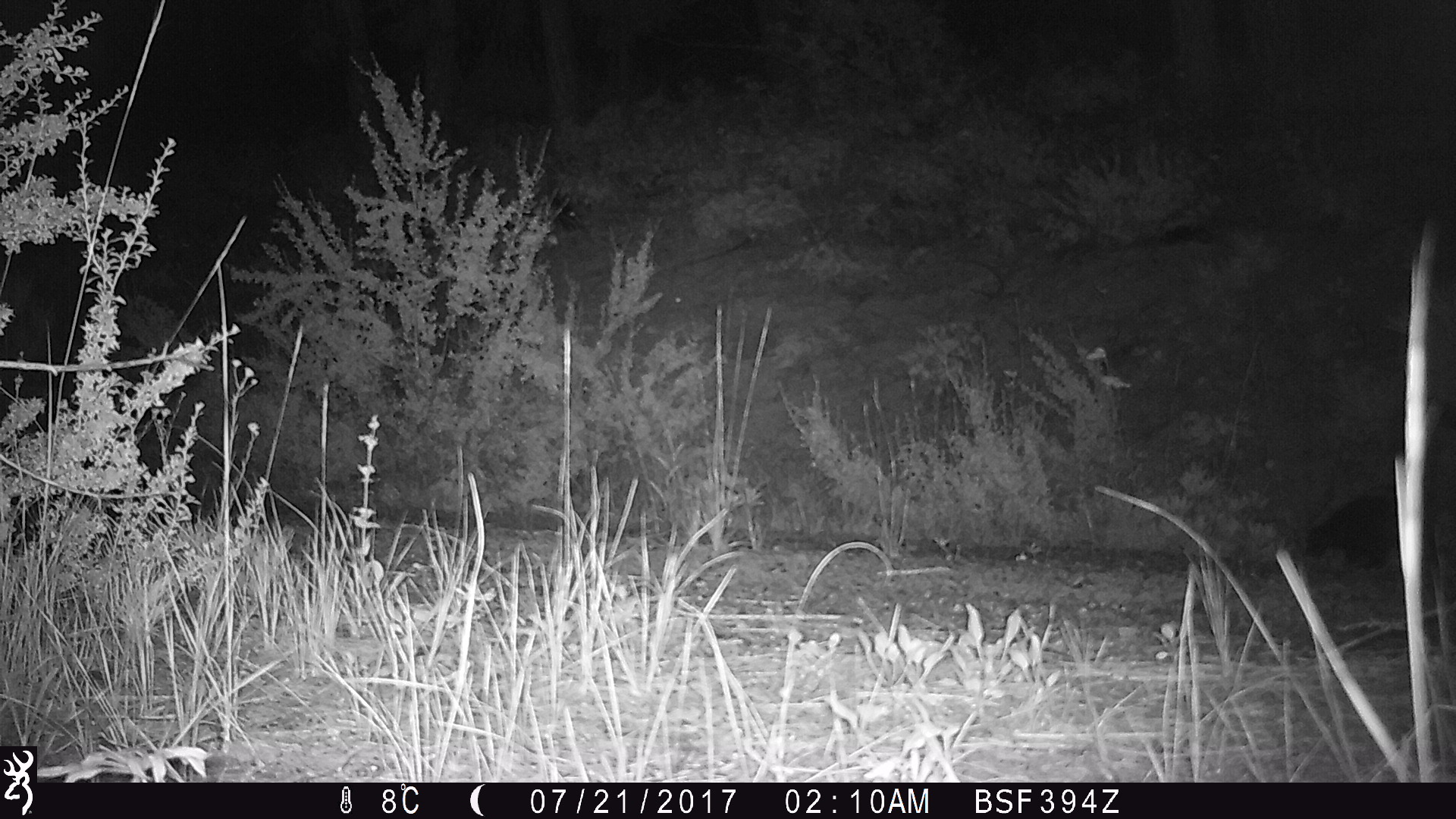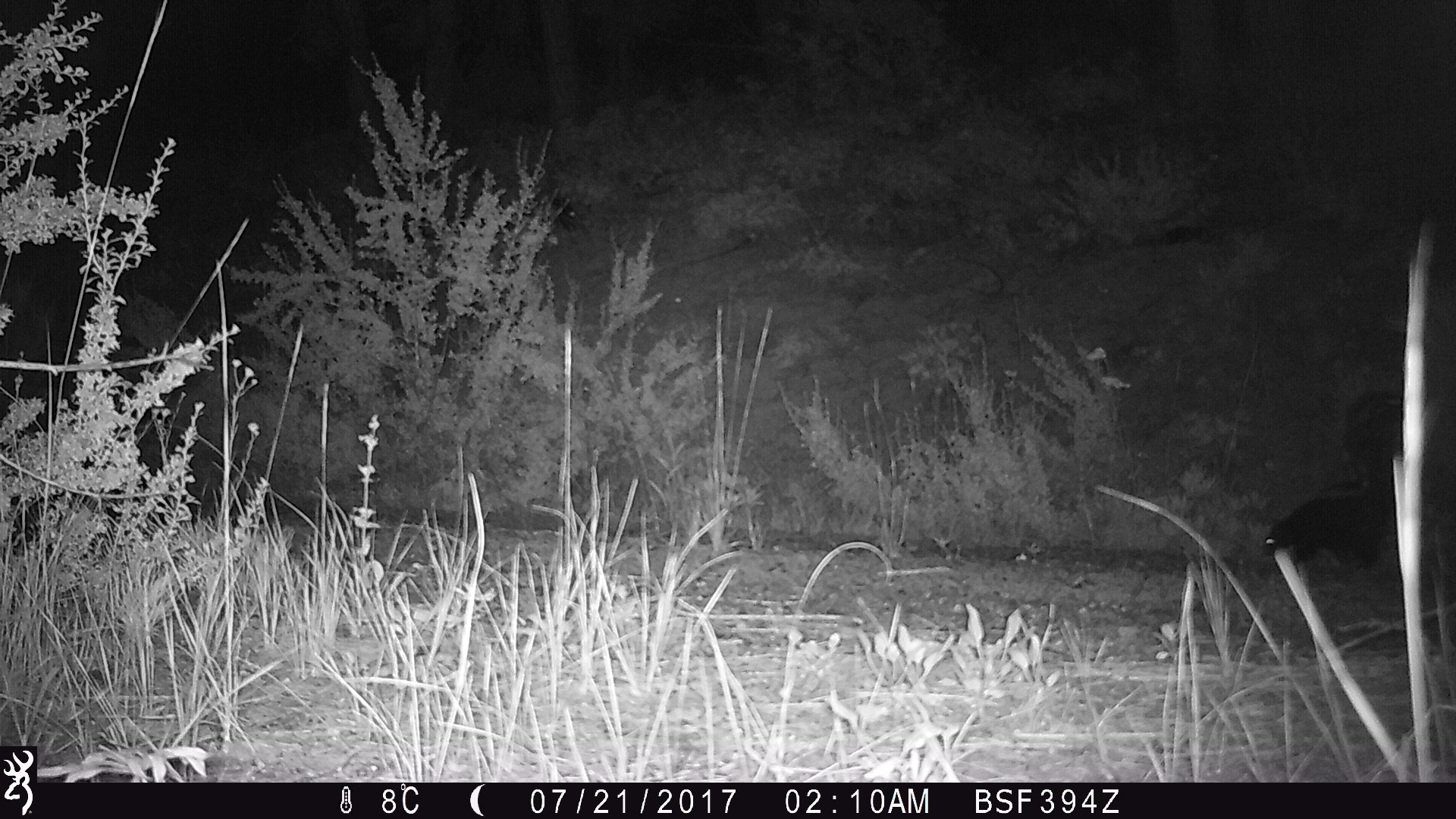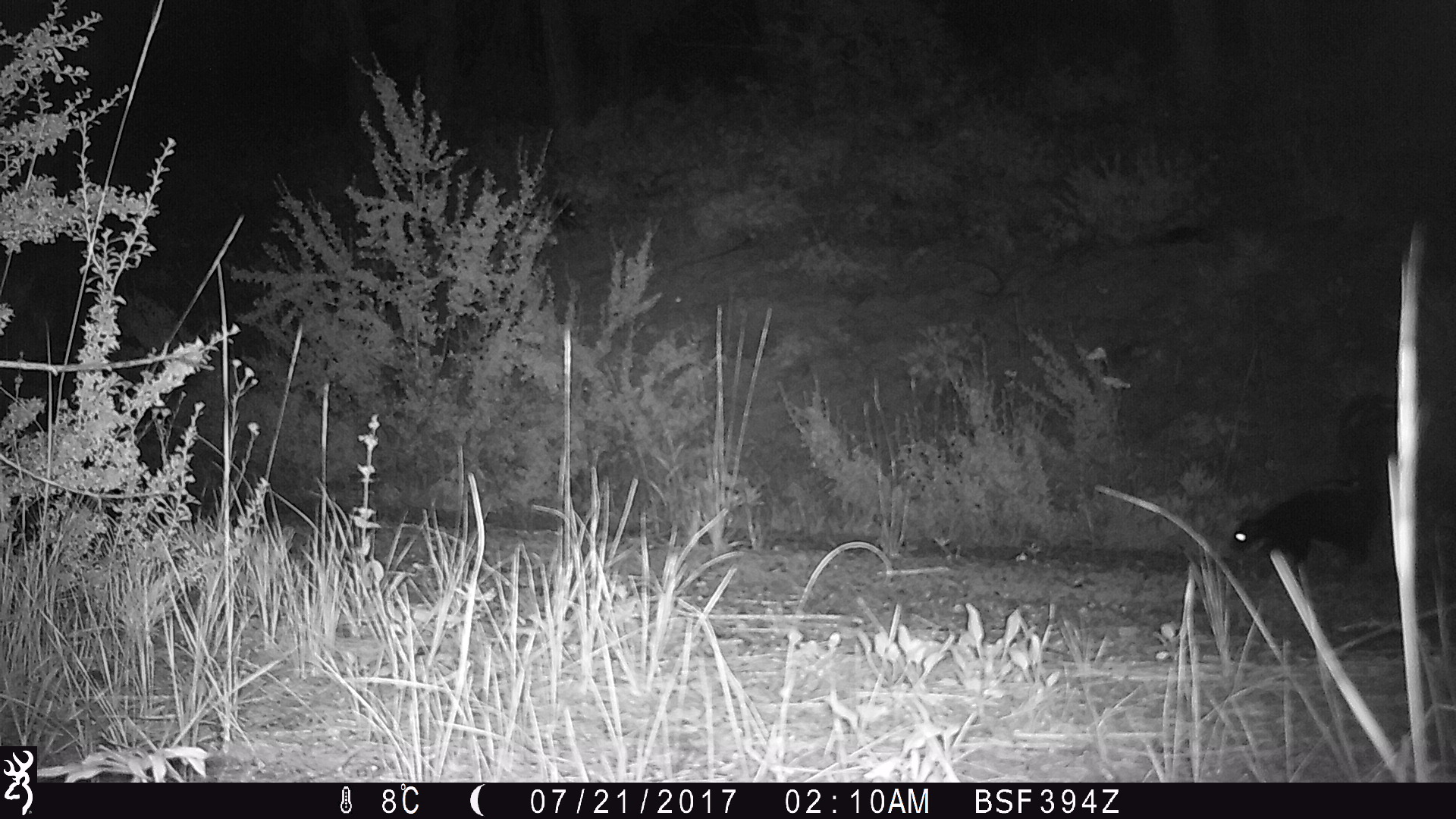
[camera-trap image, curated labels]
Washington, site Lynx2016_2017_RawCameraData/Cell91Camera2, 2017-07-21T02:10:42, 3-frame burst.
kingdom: Animalia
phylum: Chordata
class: Mammalia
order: Carnivora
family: Mephitidae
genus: Mephitis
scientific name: Mephitis mephitis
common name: striped skunk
Mephitis mephitis (striped skunk). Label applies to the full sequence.